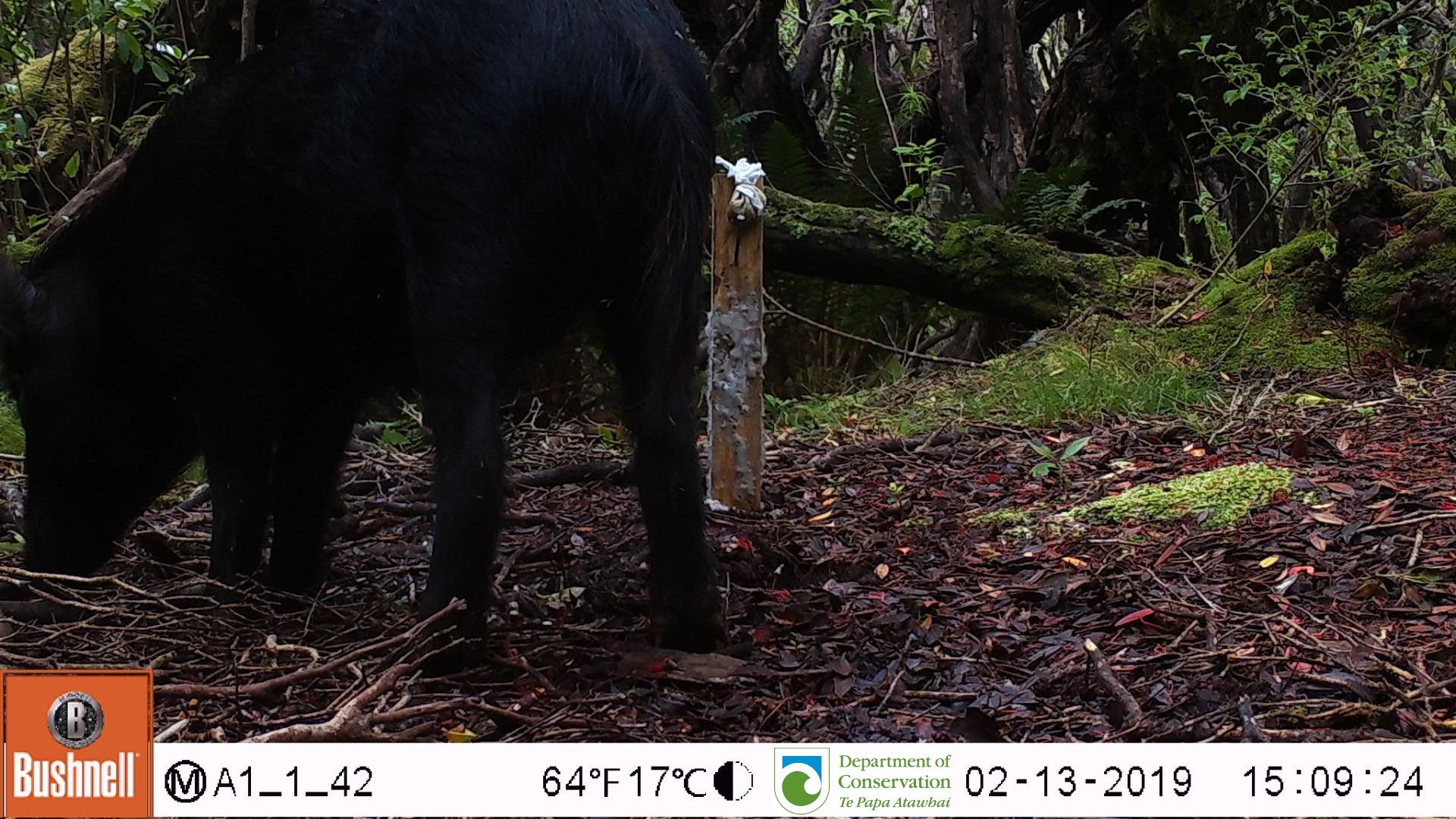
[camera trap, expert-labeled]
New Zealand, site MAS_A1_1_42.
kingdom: Animalia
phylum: Chordata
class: Mammalia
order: Artiodactyla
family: Suidae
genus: Sus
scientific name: Sus scrofa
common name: pig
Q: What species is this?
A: Pig (Sus scrofa).